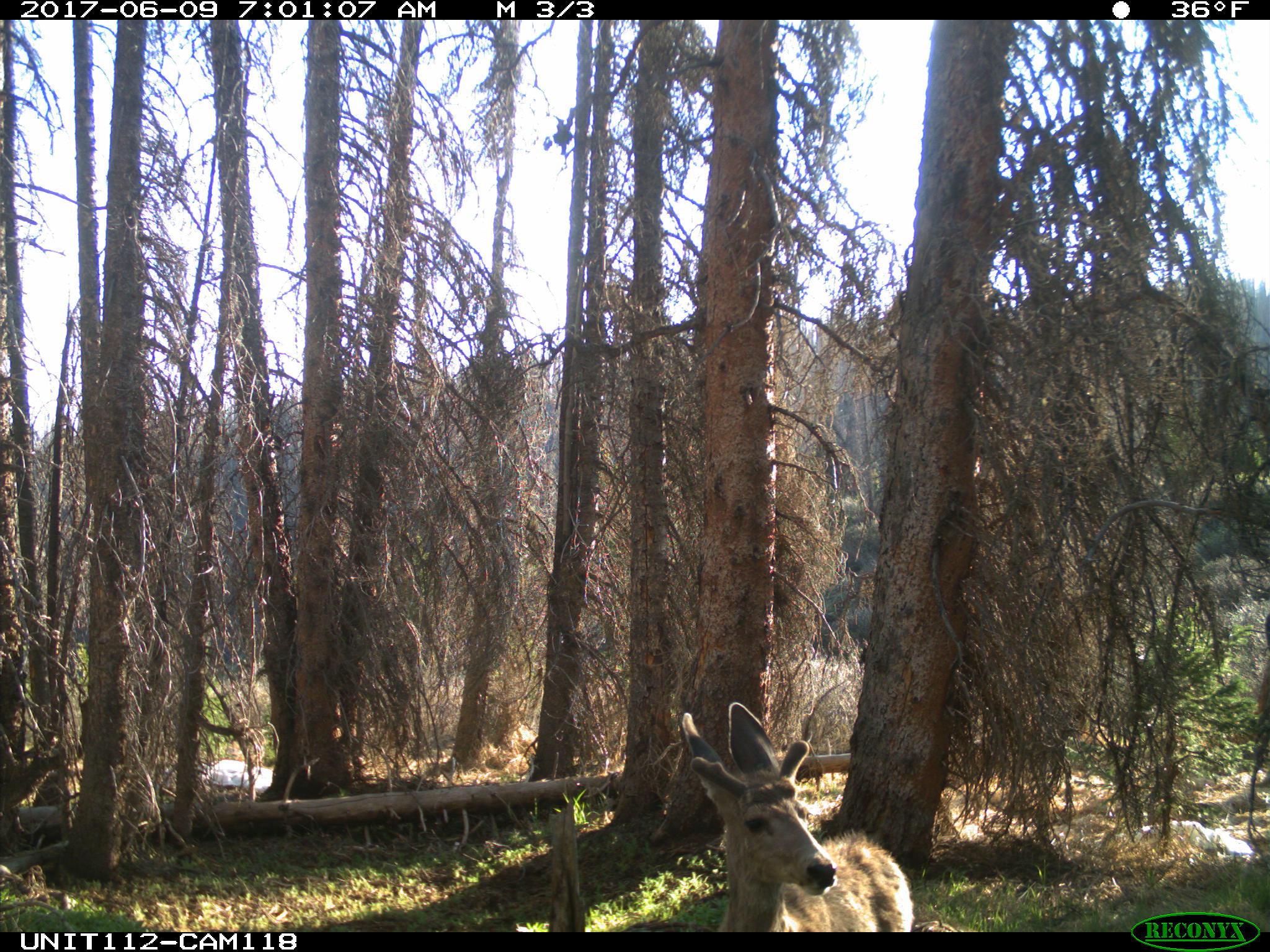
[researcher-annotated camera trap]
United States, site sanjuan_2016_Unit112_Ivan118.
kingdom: Animalia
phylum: Chordata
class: Mammalia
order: Artiodactyla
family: Cervidae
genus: Odocoileus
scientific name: Odocoileus hemionus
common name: mule deer